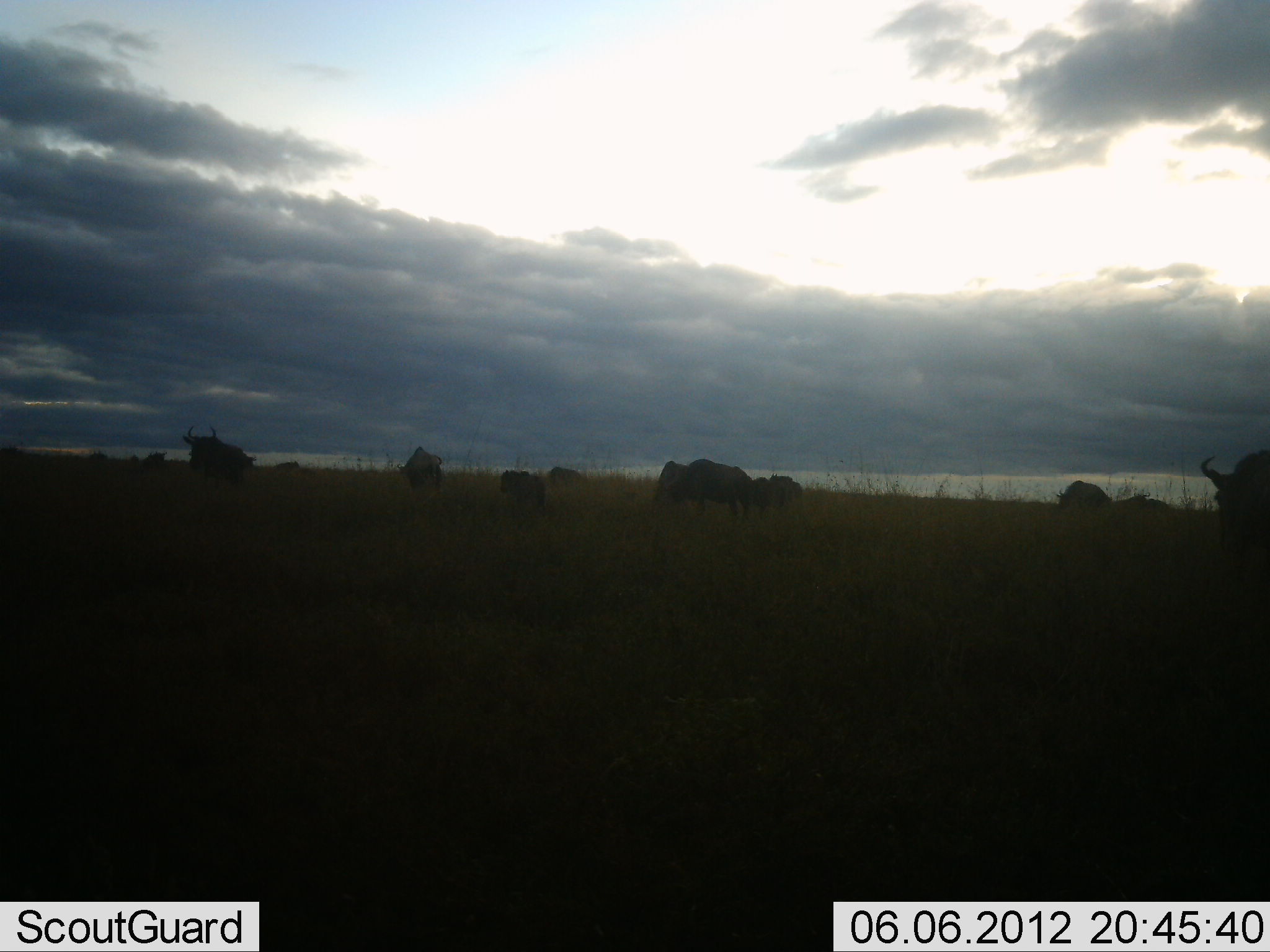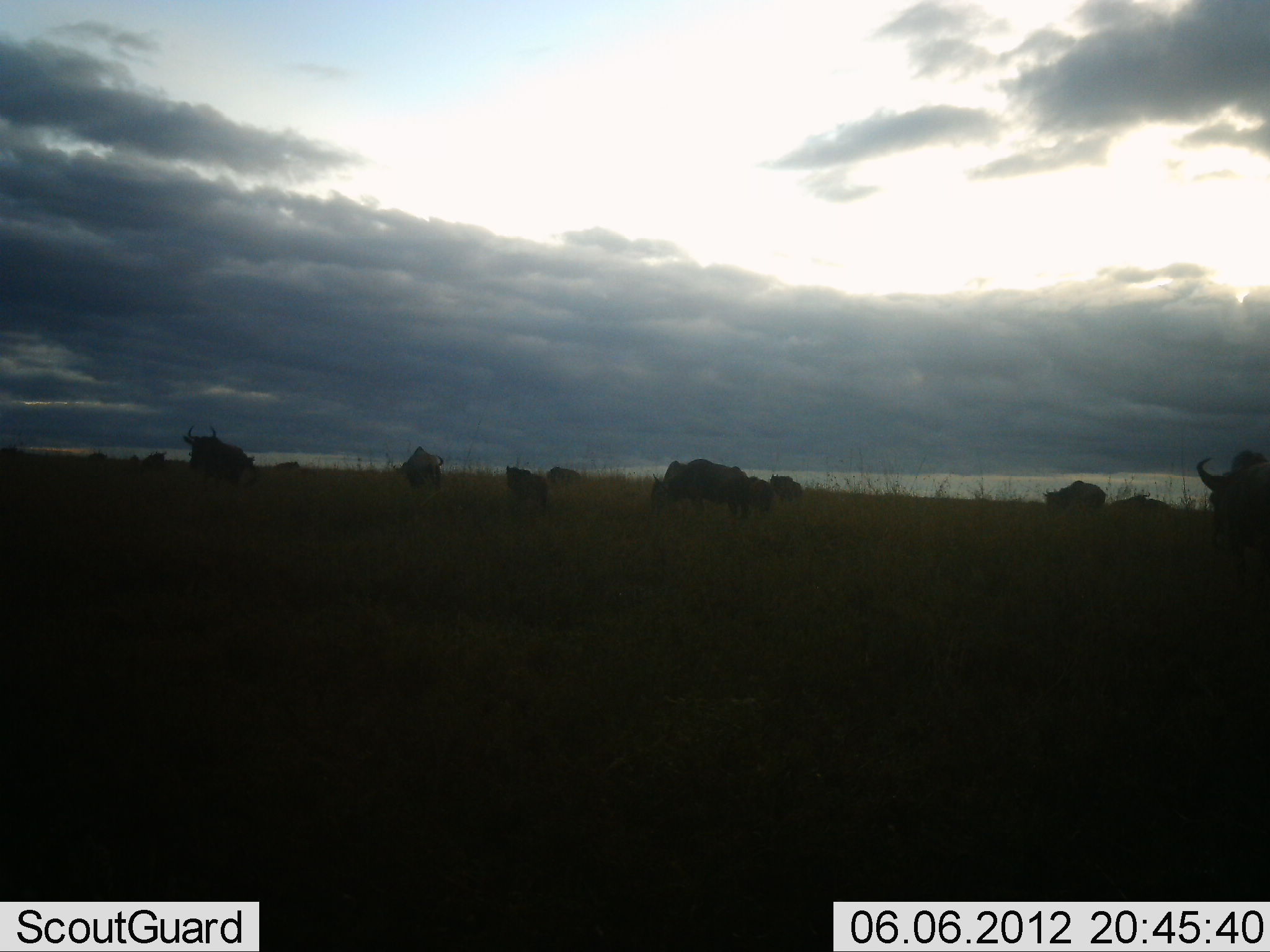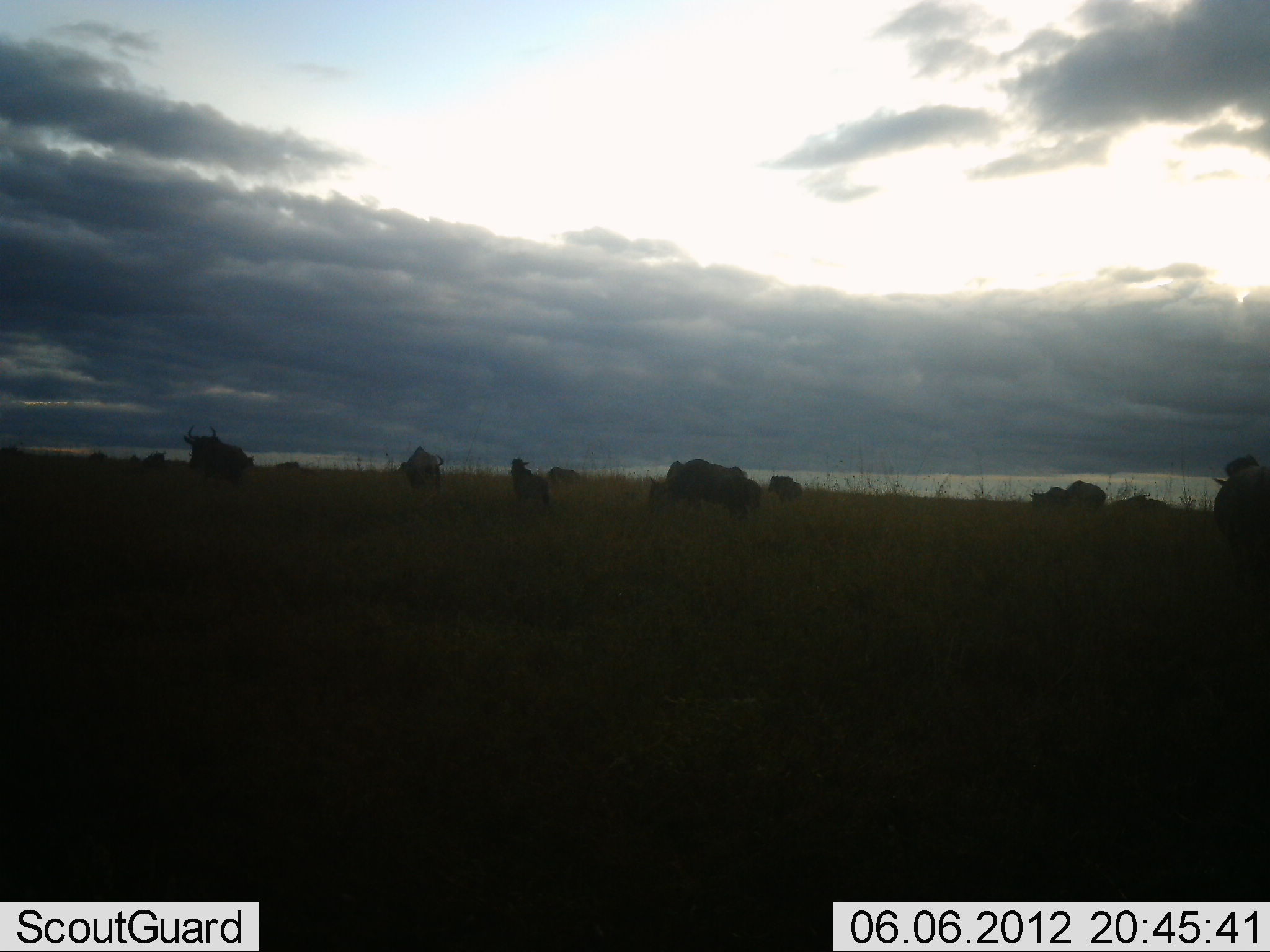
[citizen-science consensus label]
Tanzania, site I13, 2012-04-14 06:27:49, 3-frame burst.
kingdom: Animalia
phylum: Chordata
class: Mammalia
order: Artiodactyla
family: Bovidae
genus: Connochaetes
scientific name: Connochaetes taurinus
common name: blue wildebeest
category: wildebeest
Wildebeest (blue wildebeest) (Connochaetes taurinus), count 11-50. Behavior (volunteer vote fractions): standing 62%, resting 8%, moving 38%, interacting 0%. Young present (vote fraction): 23%. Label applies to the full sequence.